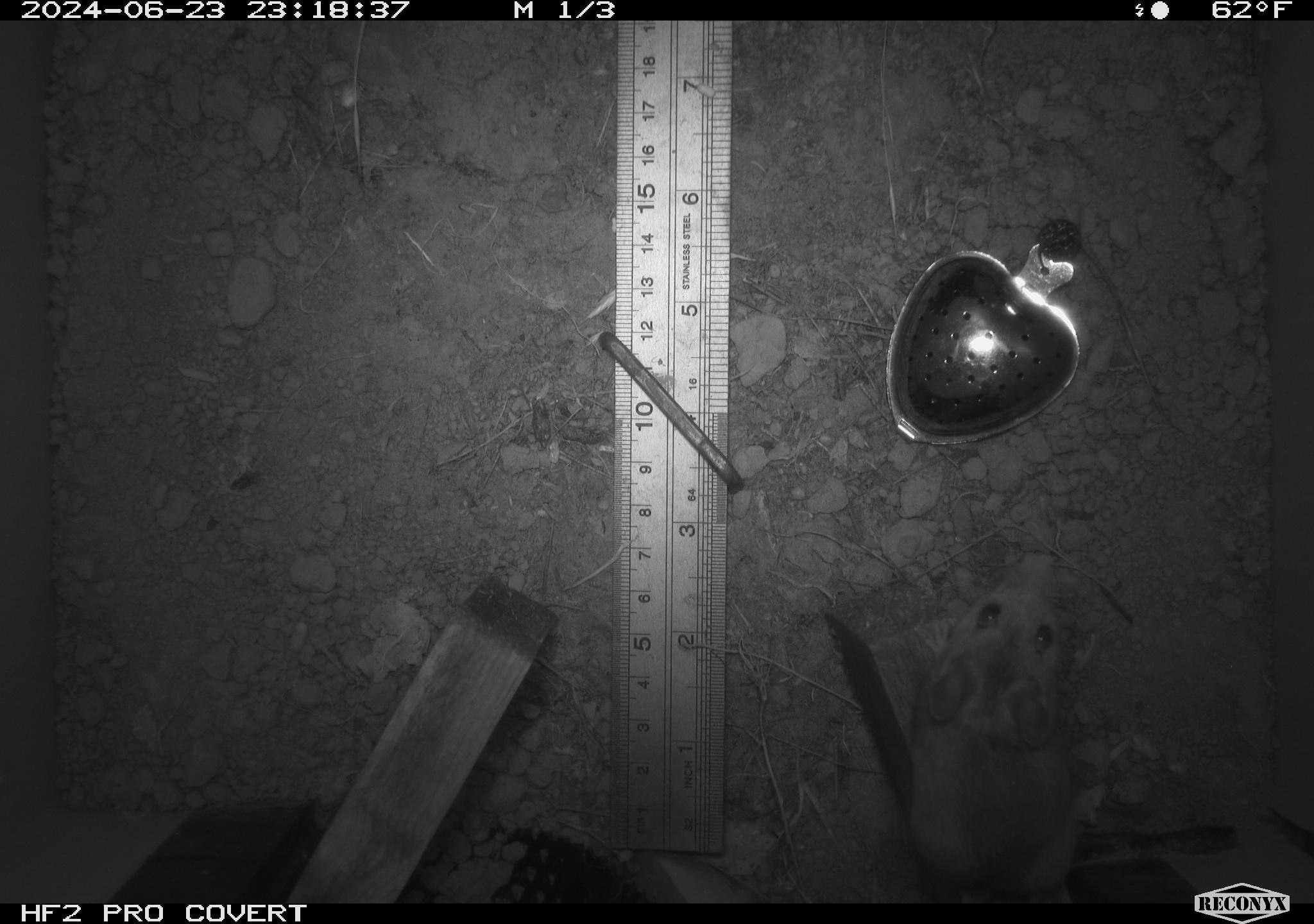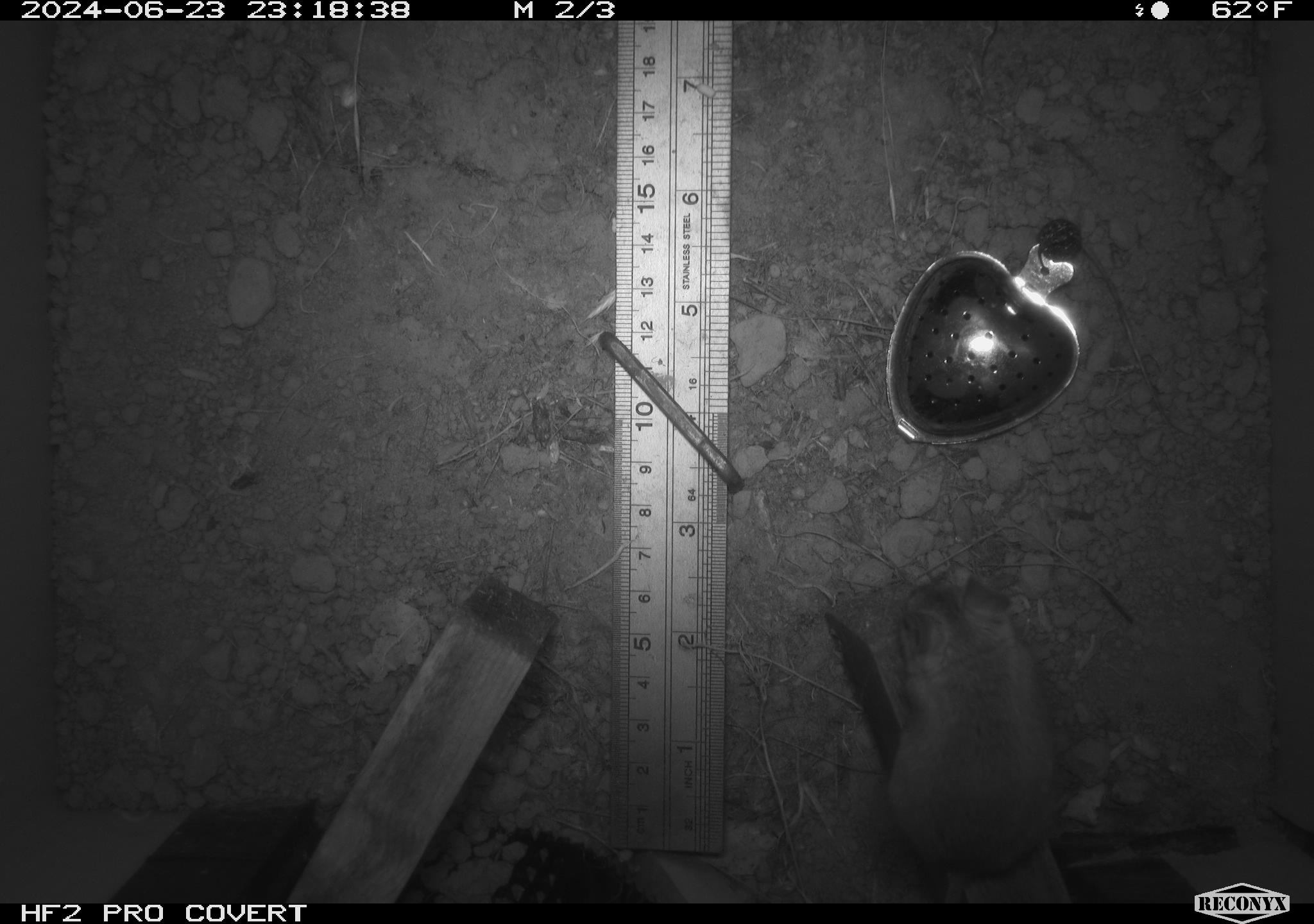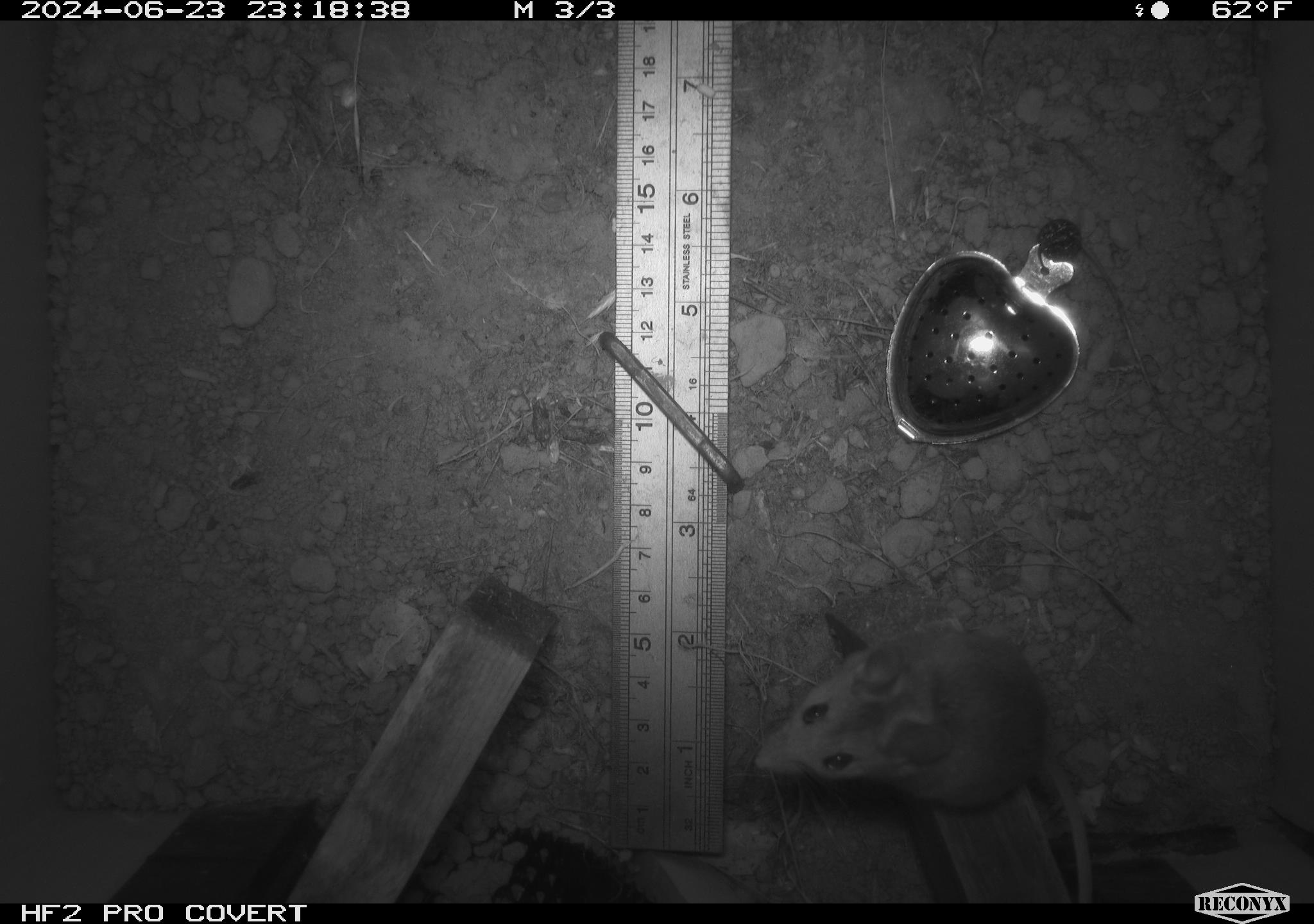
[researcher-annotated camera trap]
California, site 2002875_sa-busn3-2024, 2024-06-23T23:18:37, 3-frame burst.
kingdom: Animalia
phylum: Chordata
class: Mammalia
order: Rodentia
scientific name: Rodentia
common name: mouse species